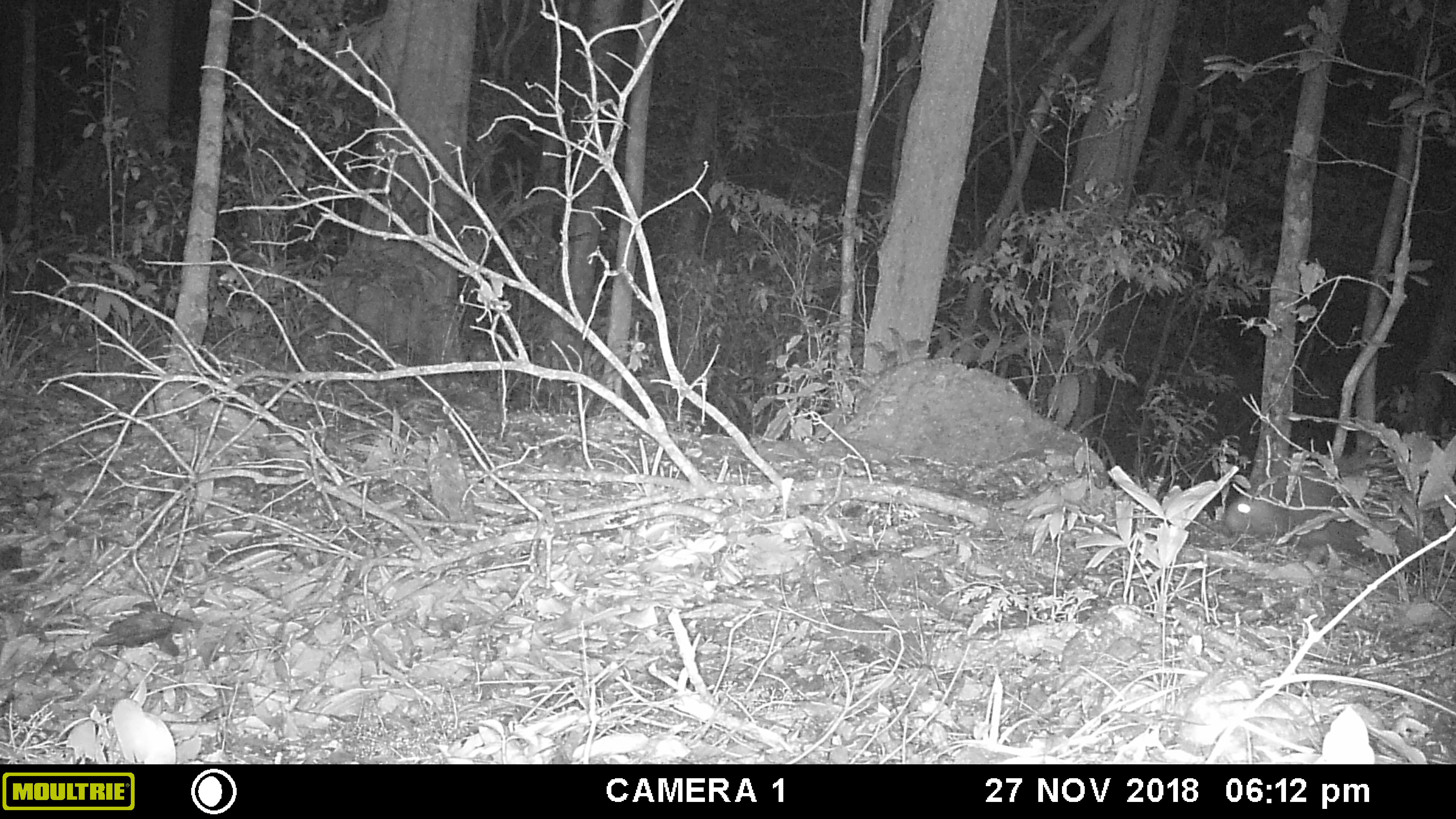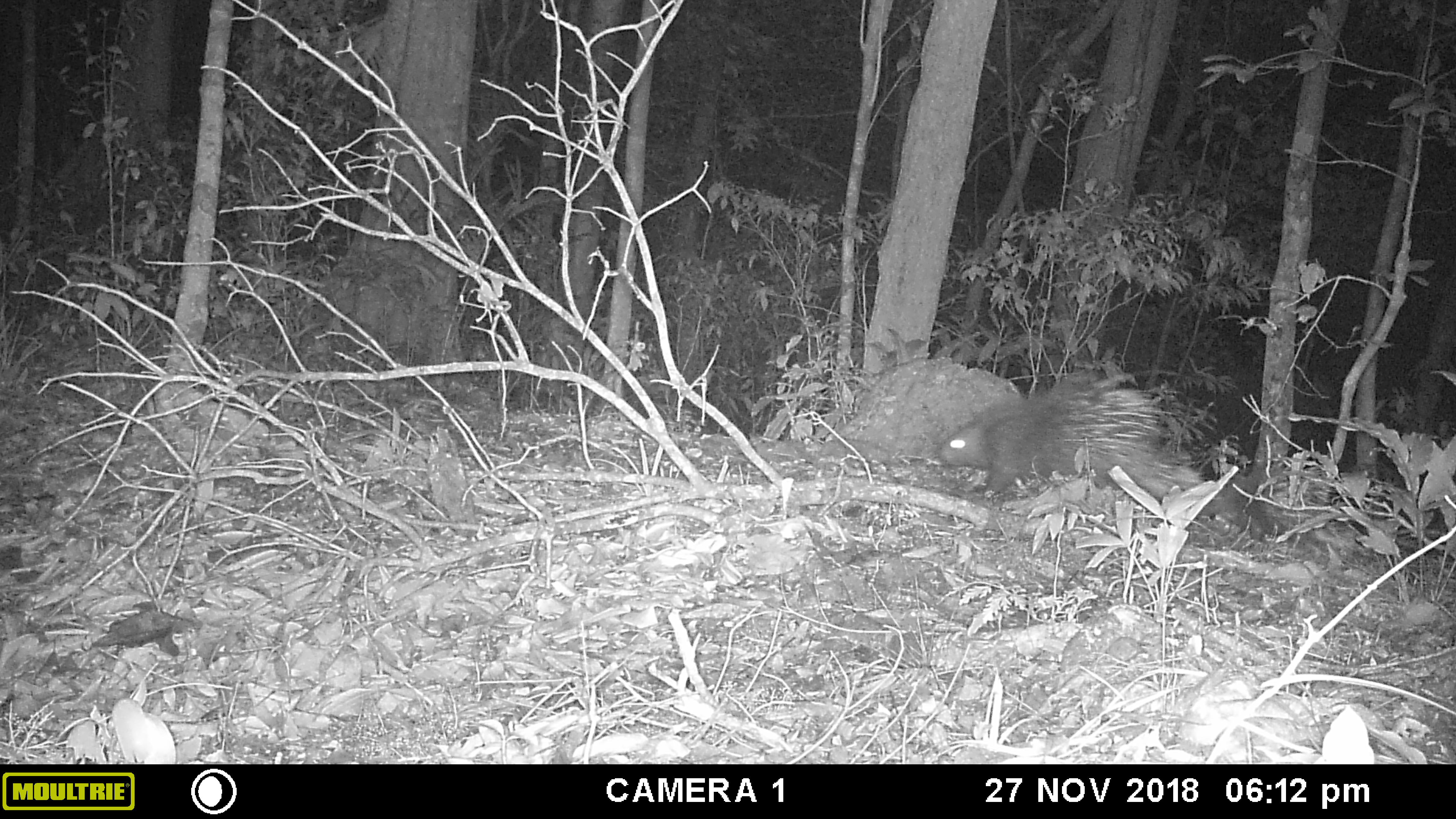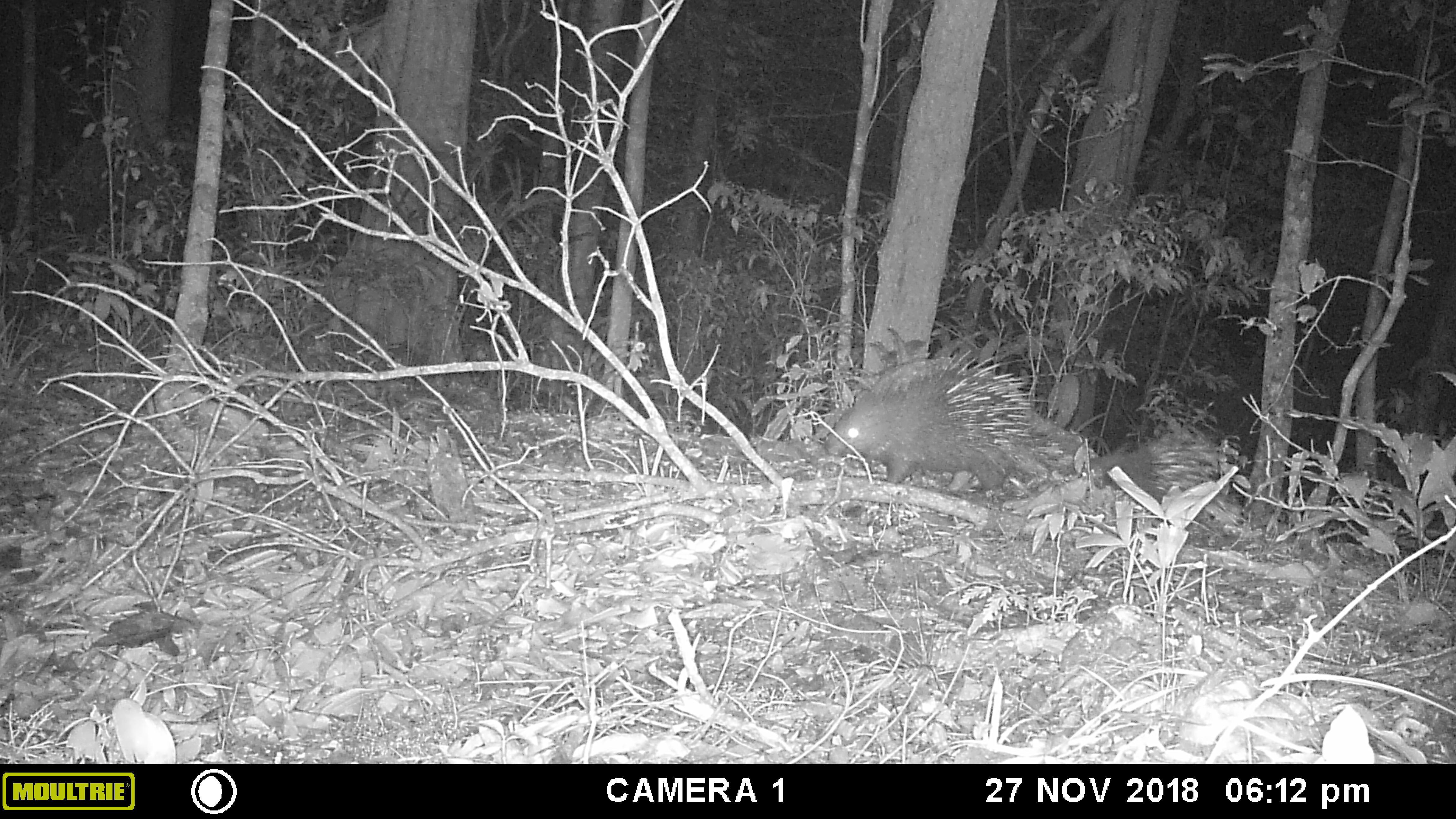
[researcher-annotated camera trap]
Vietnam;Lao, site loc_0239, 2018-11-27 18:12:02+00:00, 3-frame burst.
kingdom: Animalia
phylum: Chordata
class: Mammalia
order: Rodentia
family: Hystricidae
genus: Hystrix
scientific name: Hystrix brachyura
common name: malayan porcupine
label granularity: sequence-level